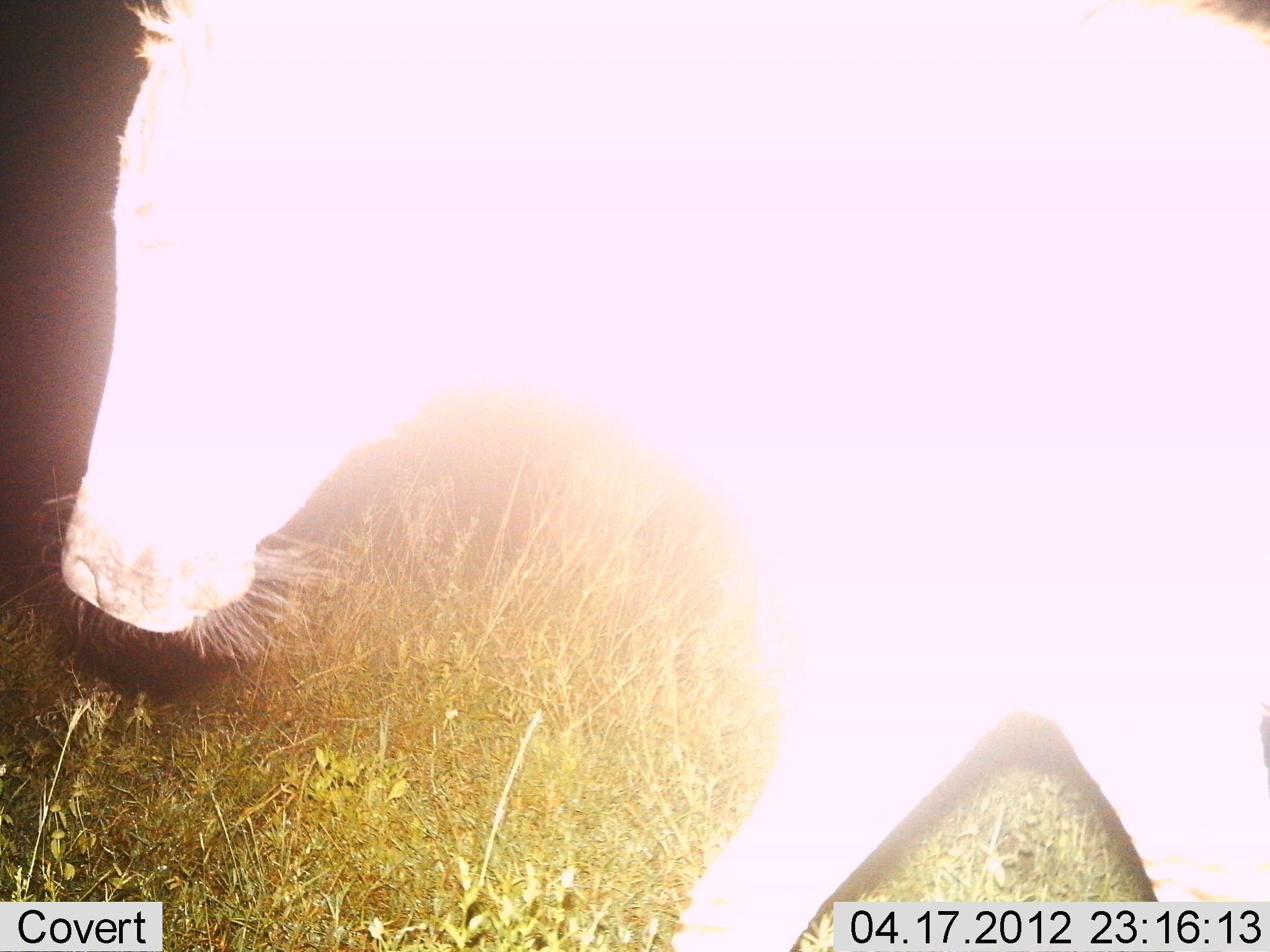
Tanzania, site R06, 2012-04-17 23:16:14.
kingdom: Animalia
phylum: Chordata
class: Mammalia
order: Perissodactyla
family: Equidae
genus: Equus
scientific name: Equus quagga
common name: plains zebra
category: zebra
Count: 1.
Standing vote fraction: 12%.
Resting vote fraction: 0%.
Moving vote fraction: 88%.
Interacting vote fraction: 0%.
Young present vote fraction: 0%.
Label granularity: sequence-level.